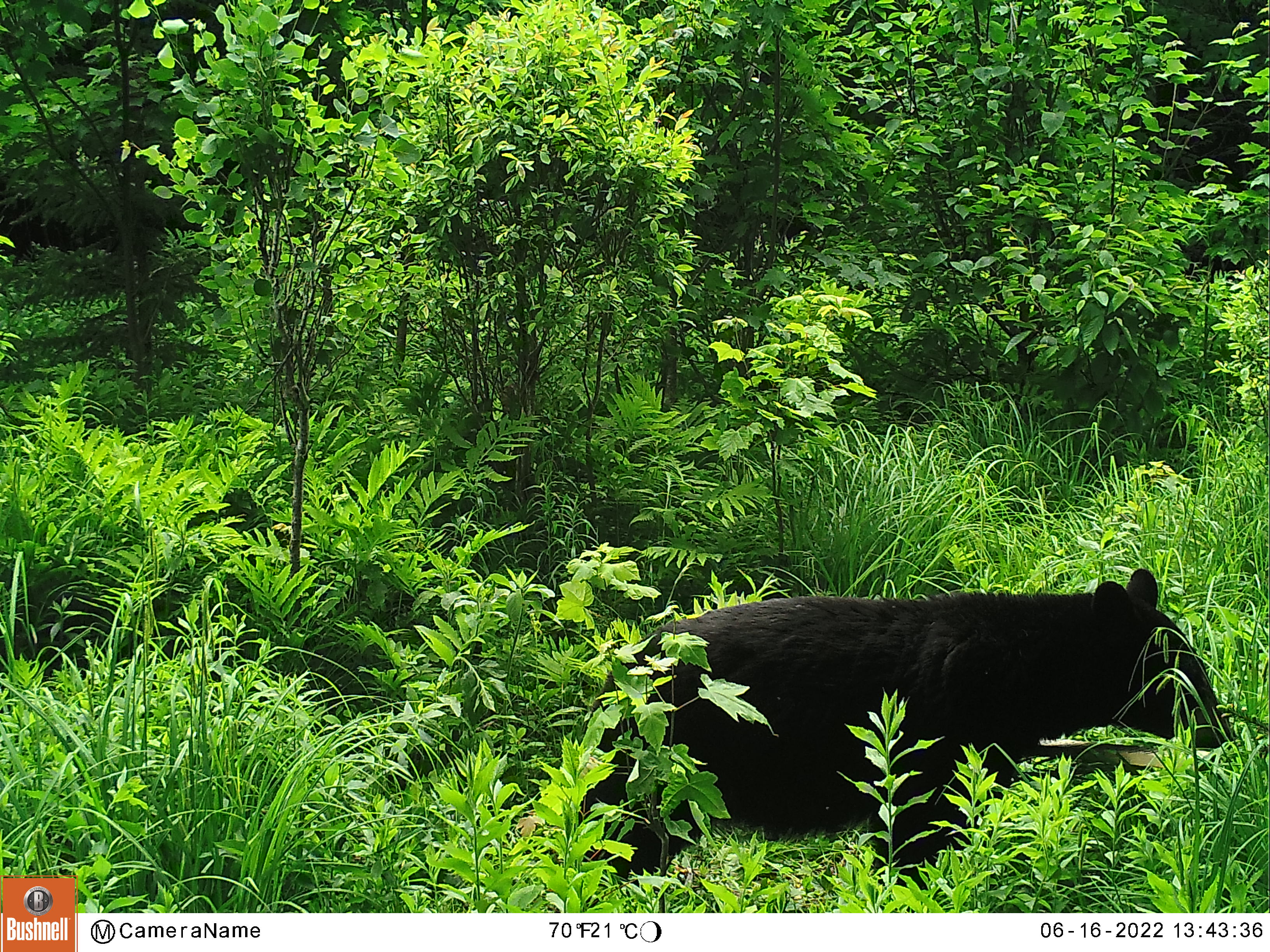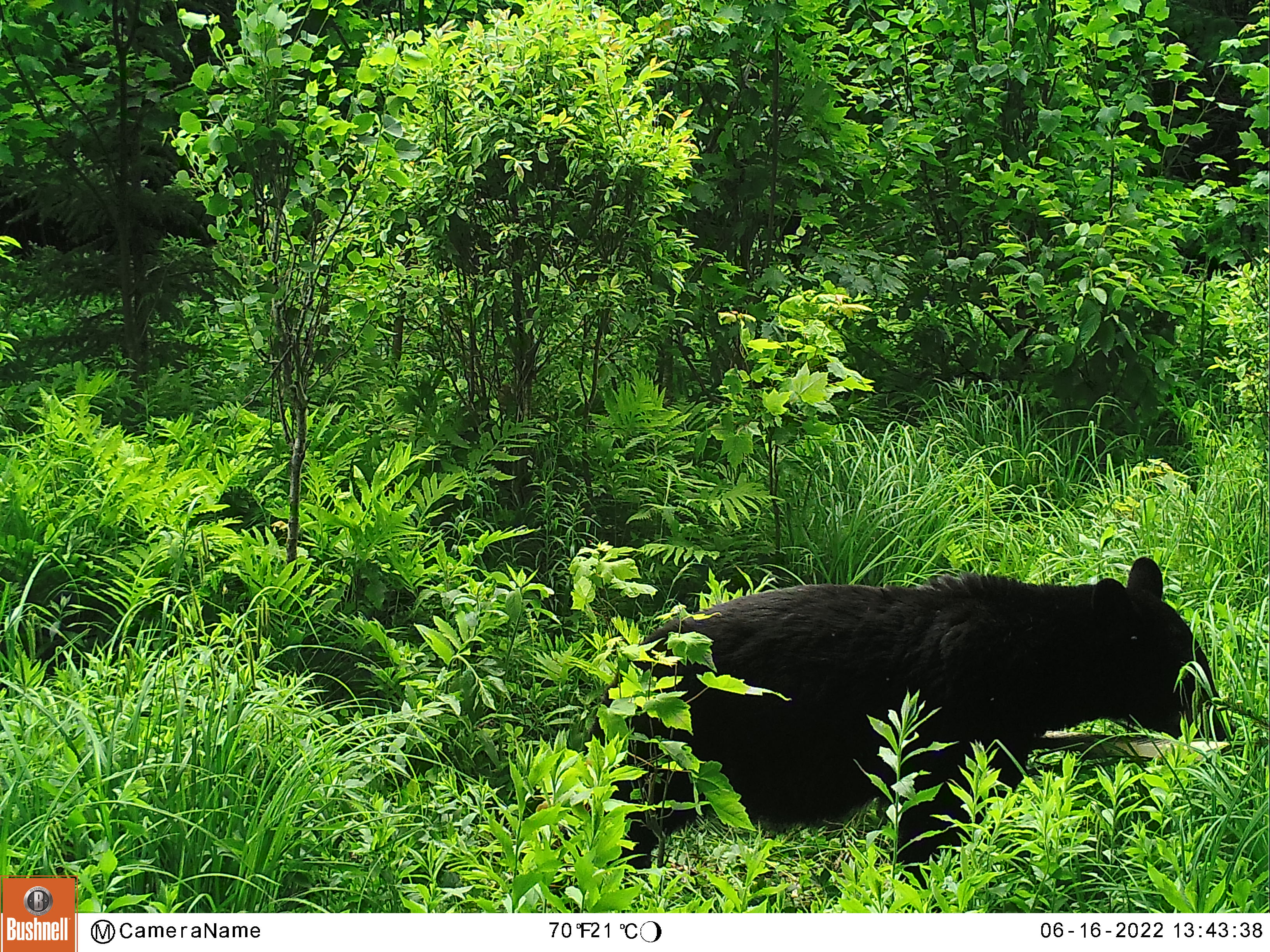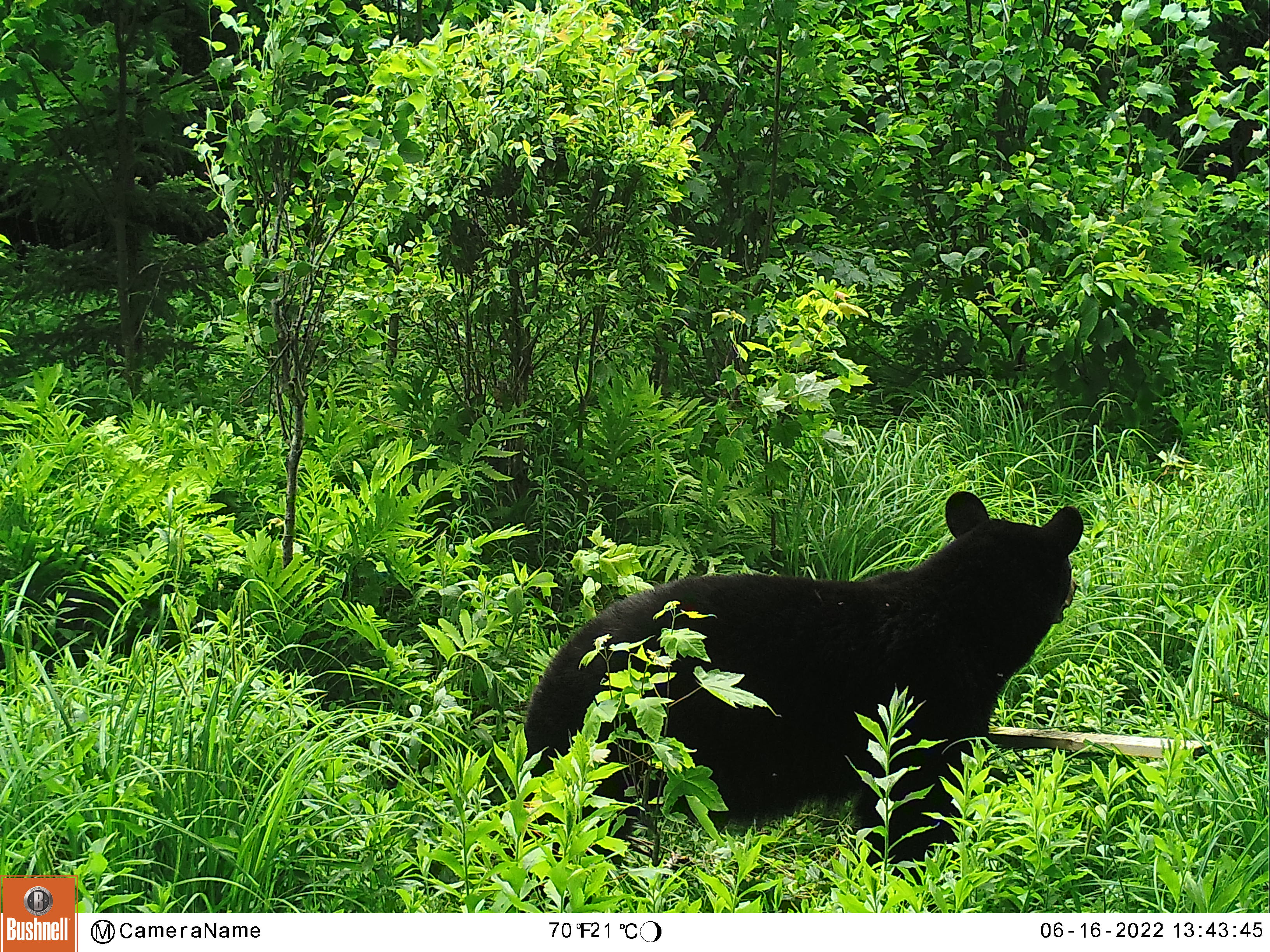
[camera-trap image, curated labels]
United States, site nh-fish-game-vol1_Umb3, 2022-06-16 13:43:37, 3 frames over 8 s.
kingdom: Animalia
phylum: Chordata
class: Mammalia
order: Carnivora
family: Ursidae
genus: Ursus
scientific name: Ursus americanus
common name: black bear